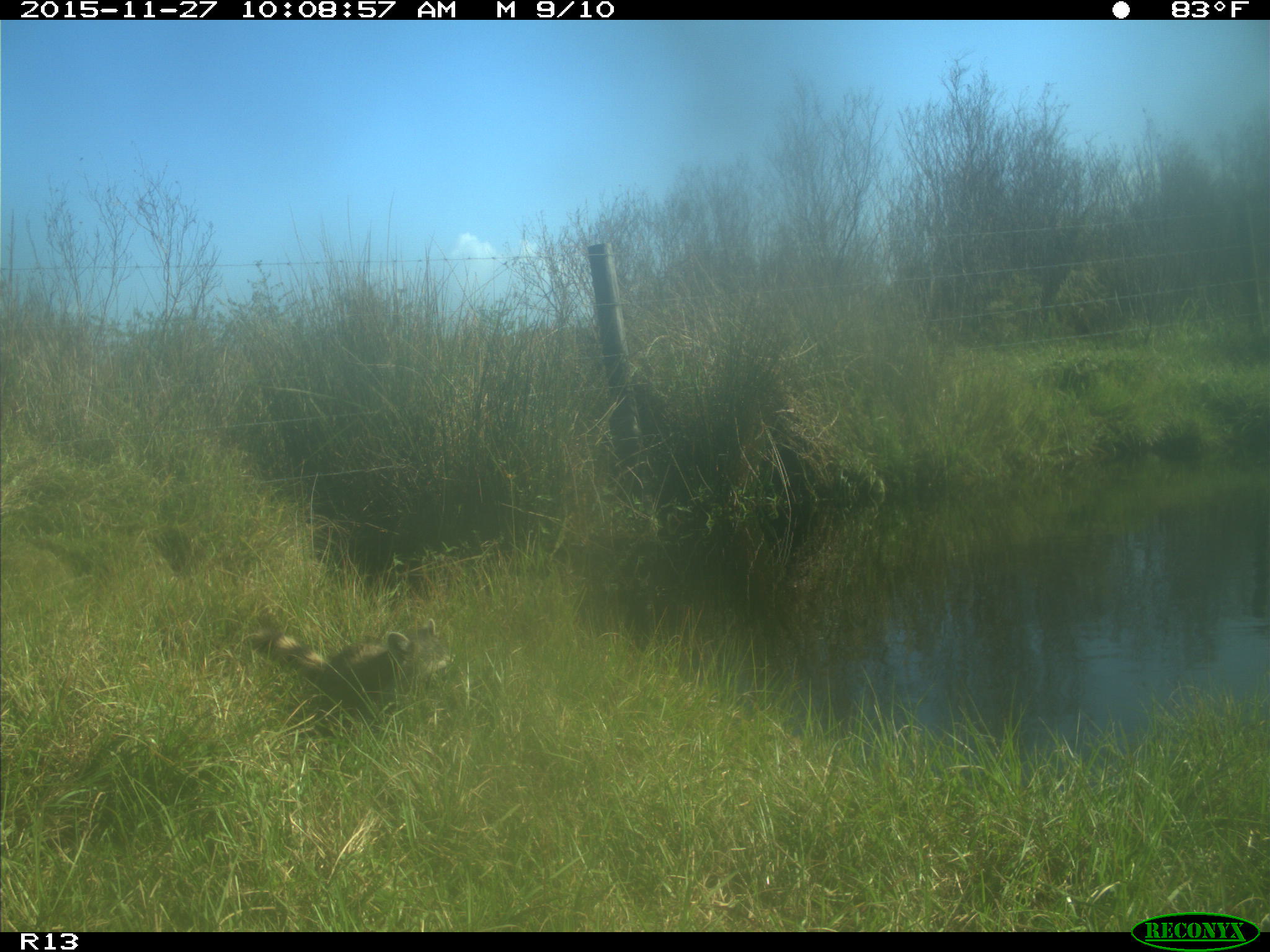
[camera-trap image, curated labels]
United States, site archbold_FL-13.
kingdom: Animalia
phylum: Chordata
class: Mammalia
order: Carnivora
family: Procyonidae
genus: Procyon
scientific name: Procyon lotor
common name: common raccoon